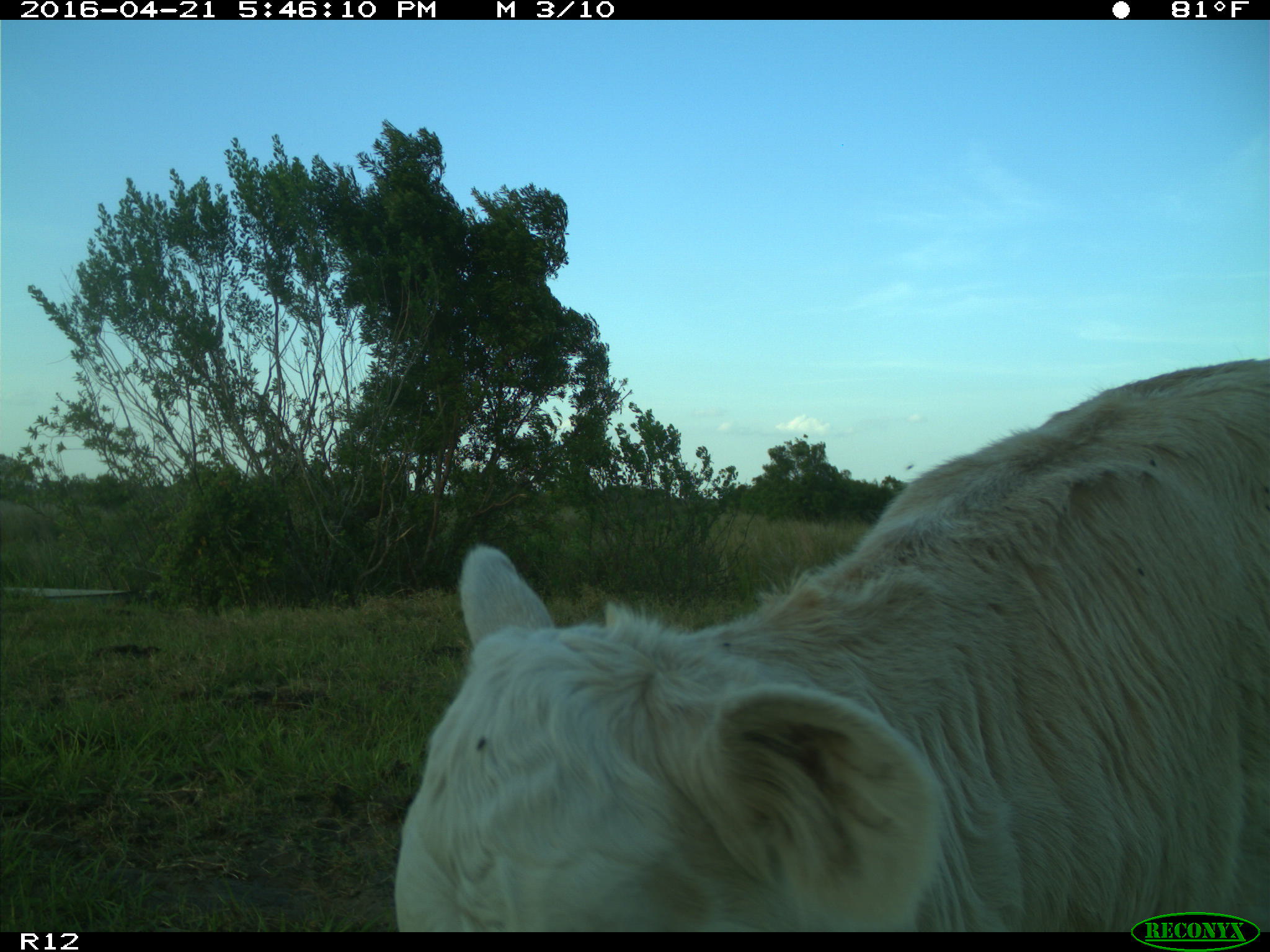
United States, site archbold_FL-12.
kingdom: Animalia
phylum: Chordata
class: Mammalia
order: Artiodactyla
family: Bovidae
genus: Bos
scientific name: Bos taurus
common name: domestic cow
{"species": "Bos taurus (domestic cow)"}